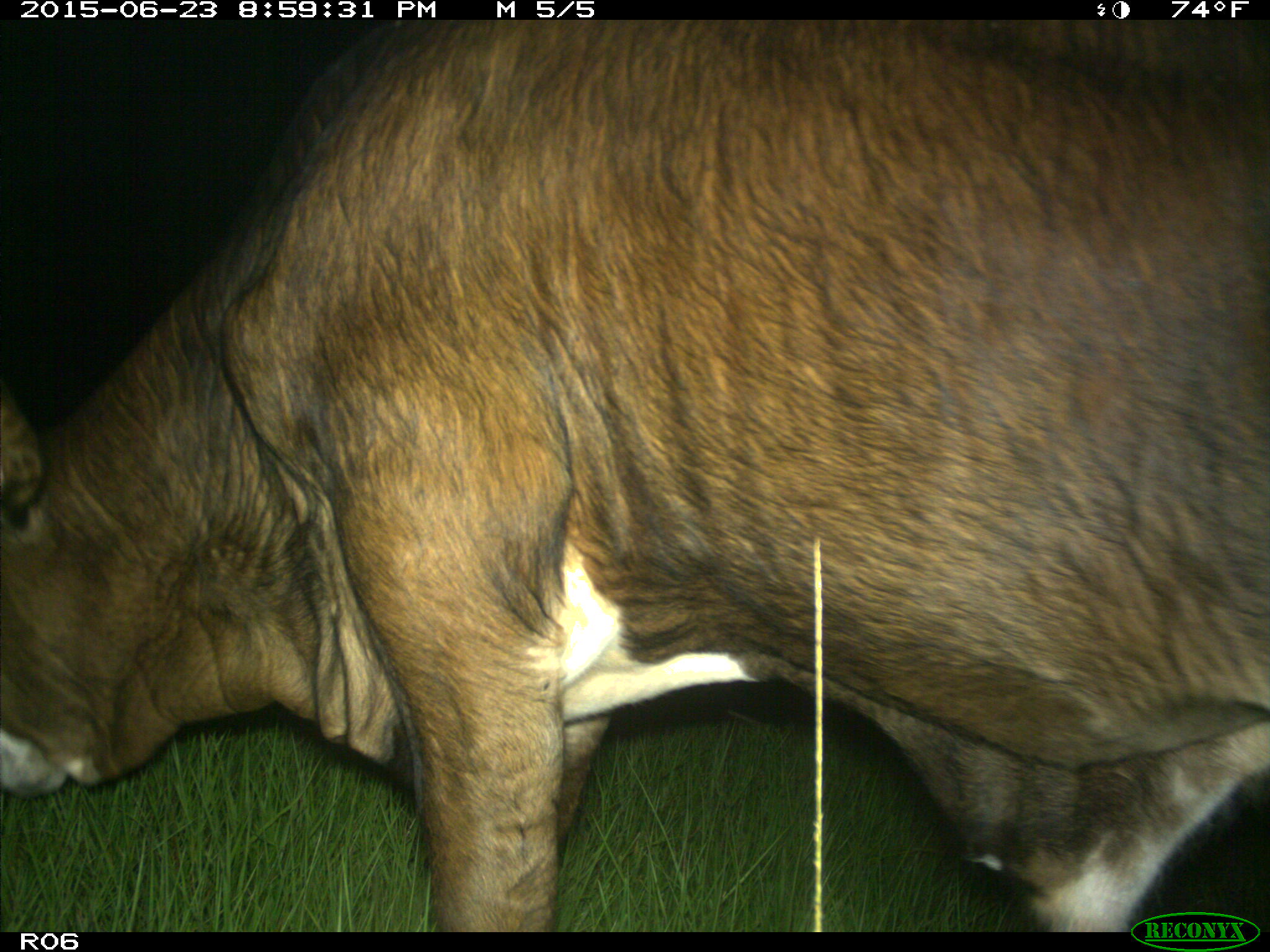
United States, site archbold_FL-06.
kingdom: Animalia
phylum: Chordata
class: Mammalia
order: Artiodactyla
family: Bovidae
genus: Bos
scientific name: Bos taurus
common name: domestic cow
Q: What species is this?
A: Bos taurus (domestic cow).